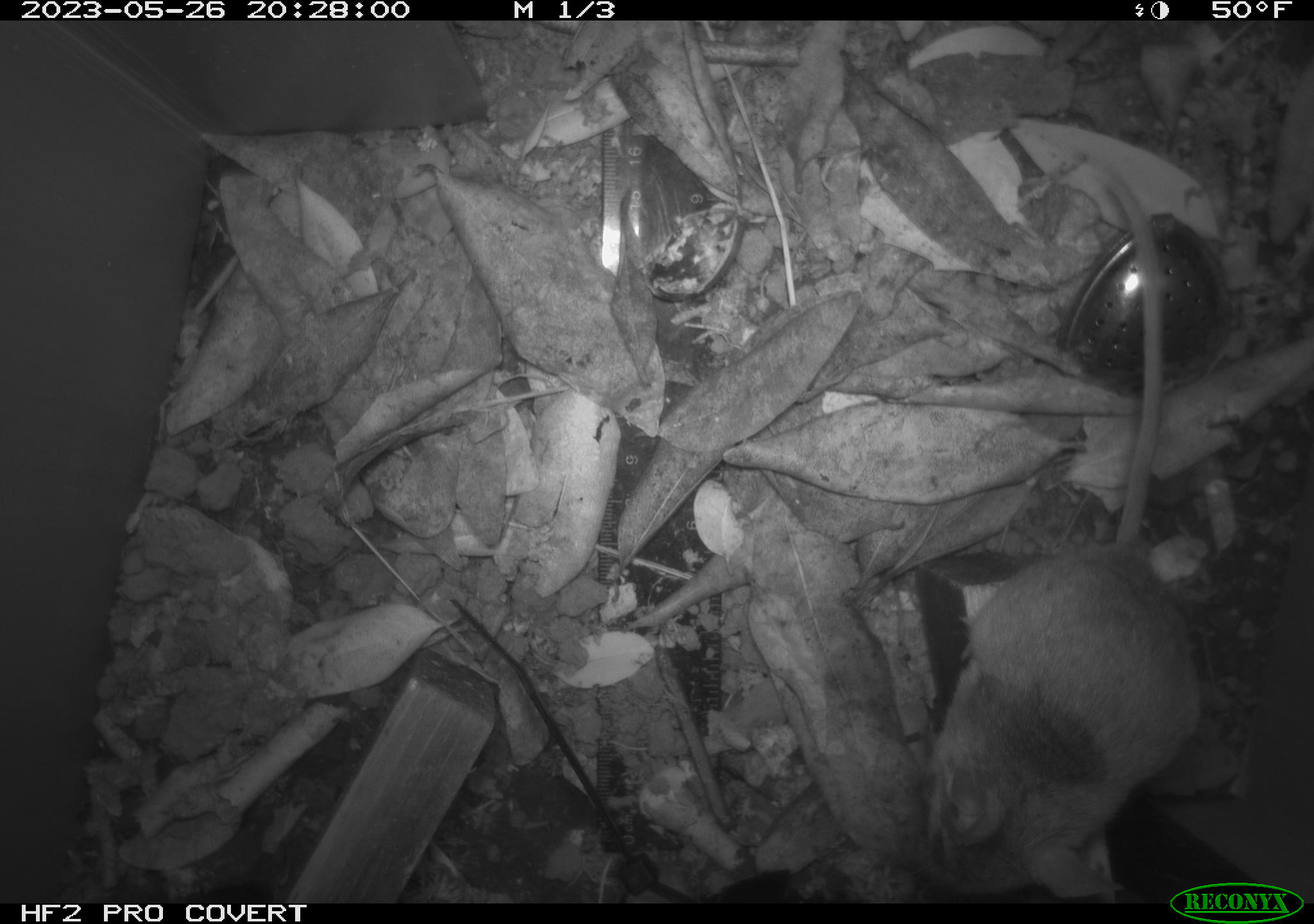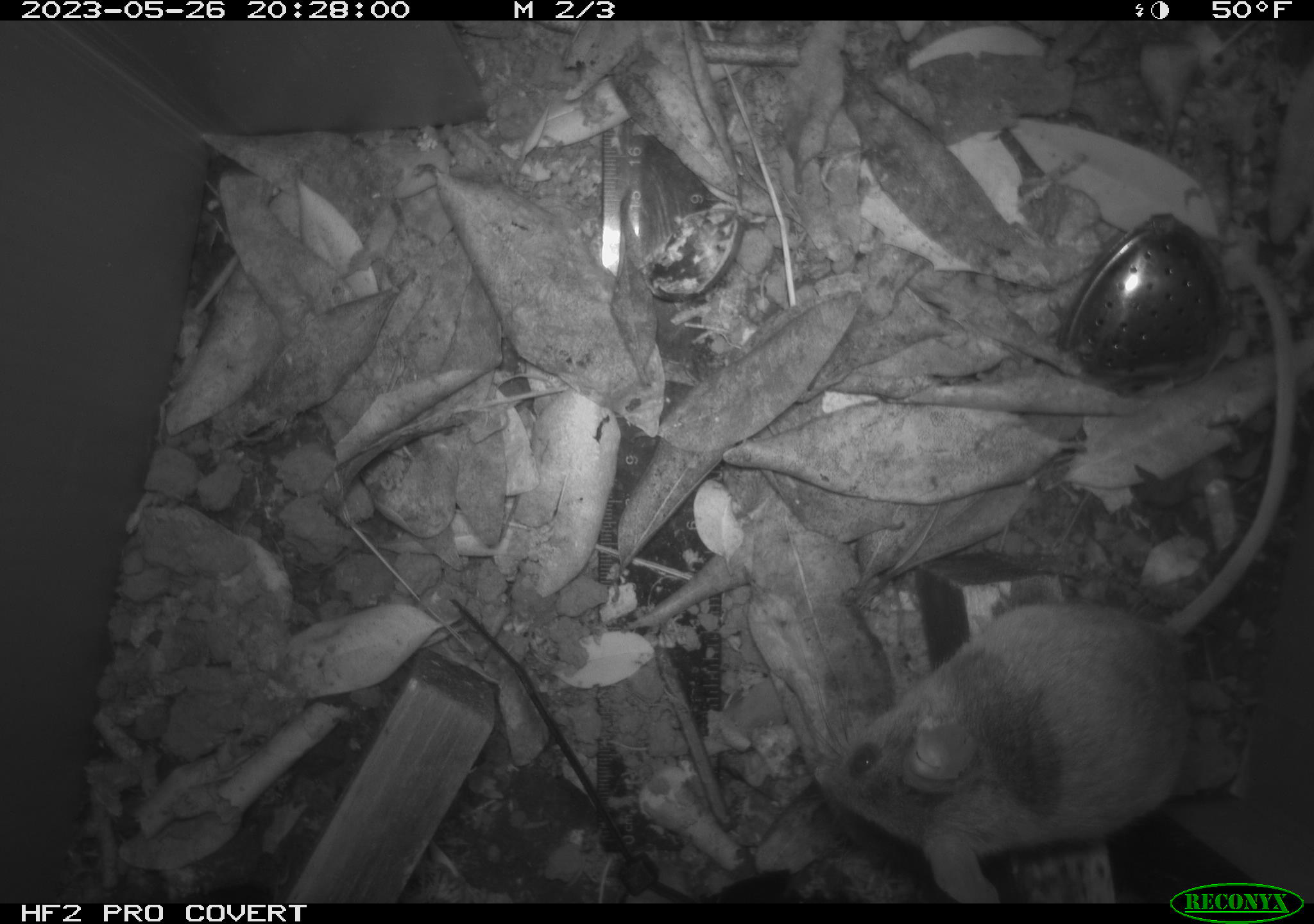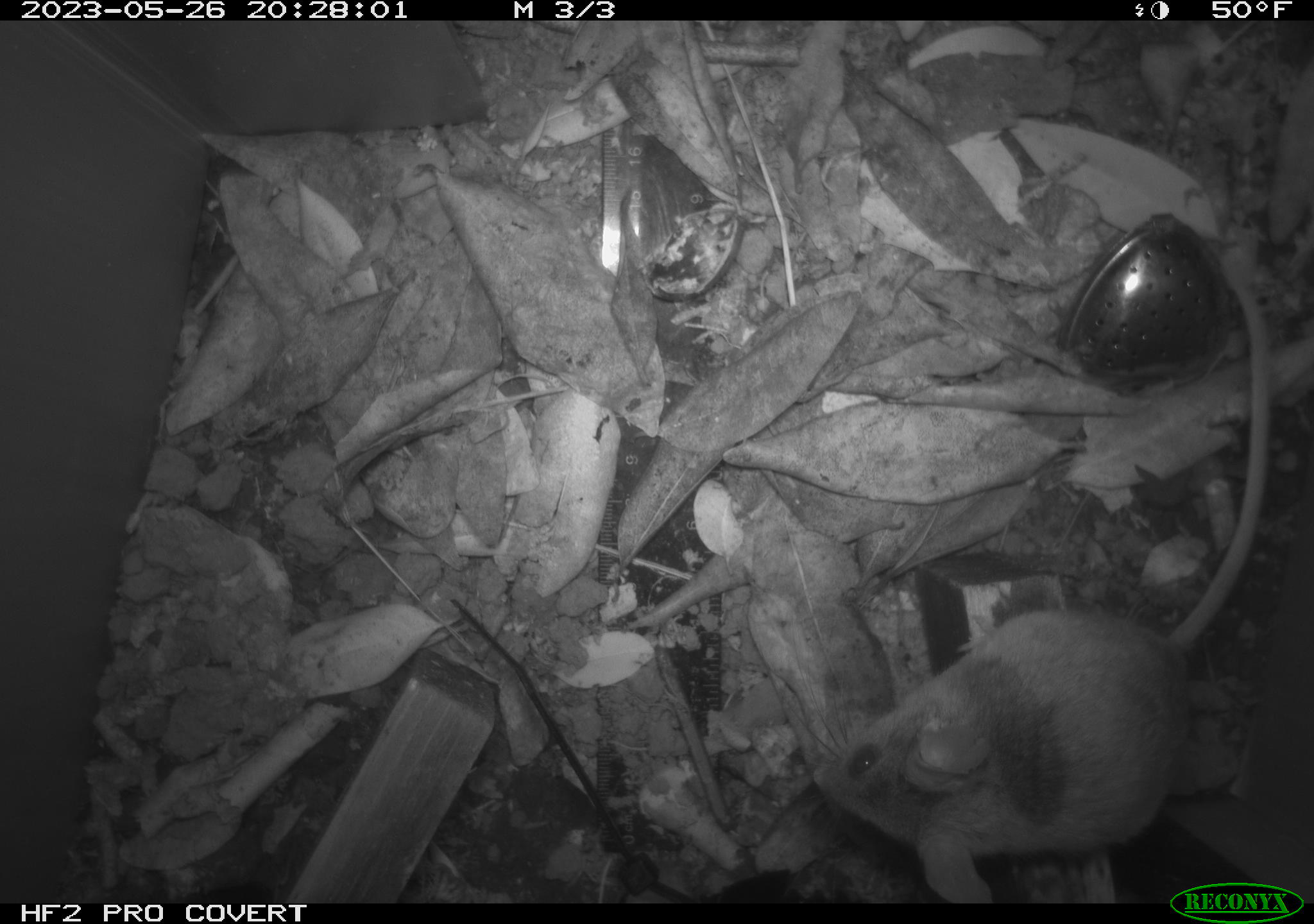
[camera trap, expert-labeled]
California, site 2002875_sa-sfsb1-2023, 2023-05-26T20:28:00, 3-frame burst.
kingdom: Animalia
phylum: Chordata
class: Mammalia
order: Rodentia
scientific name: Rodentia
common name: mouse species